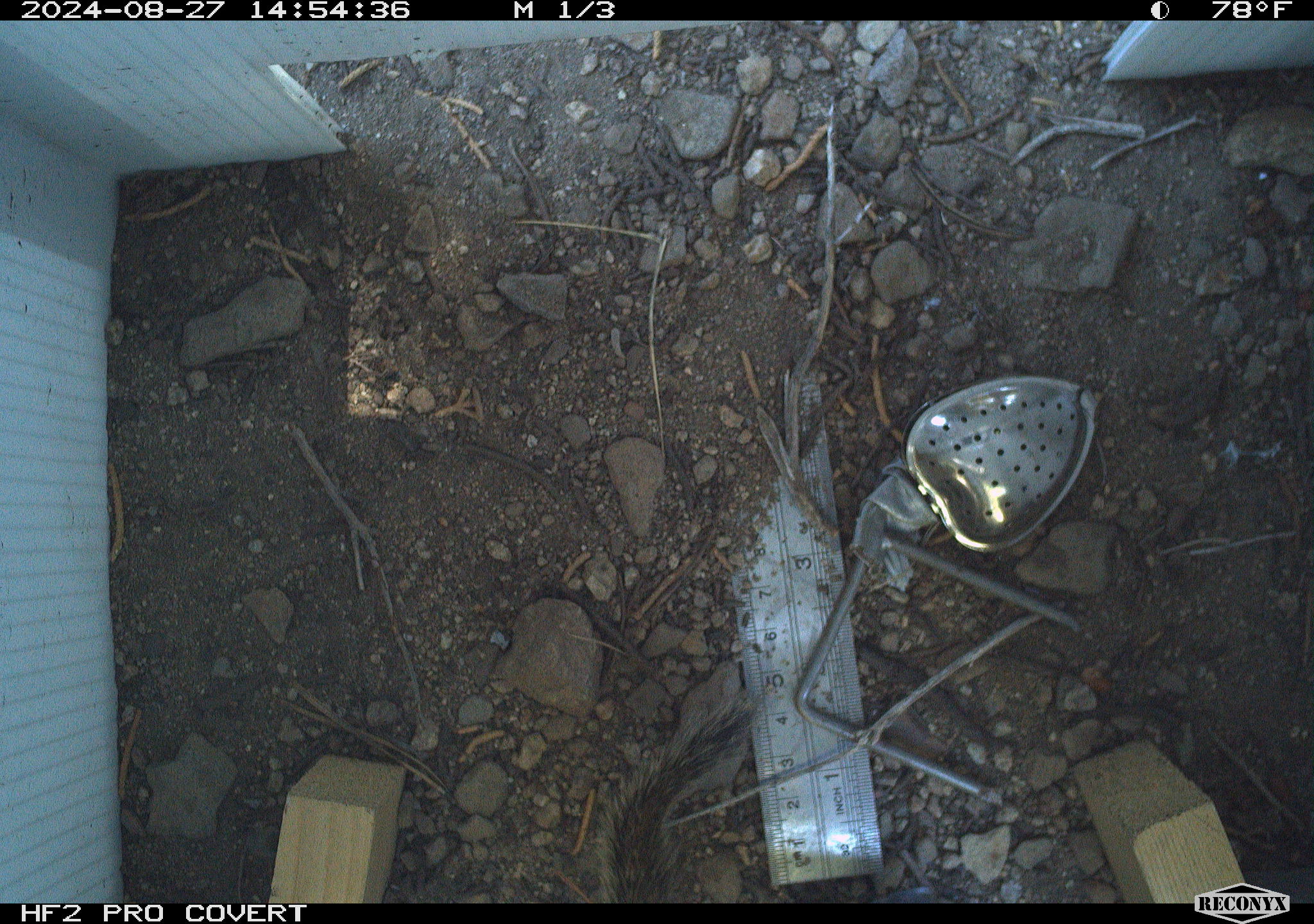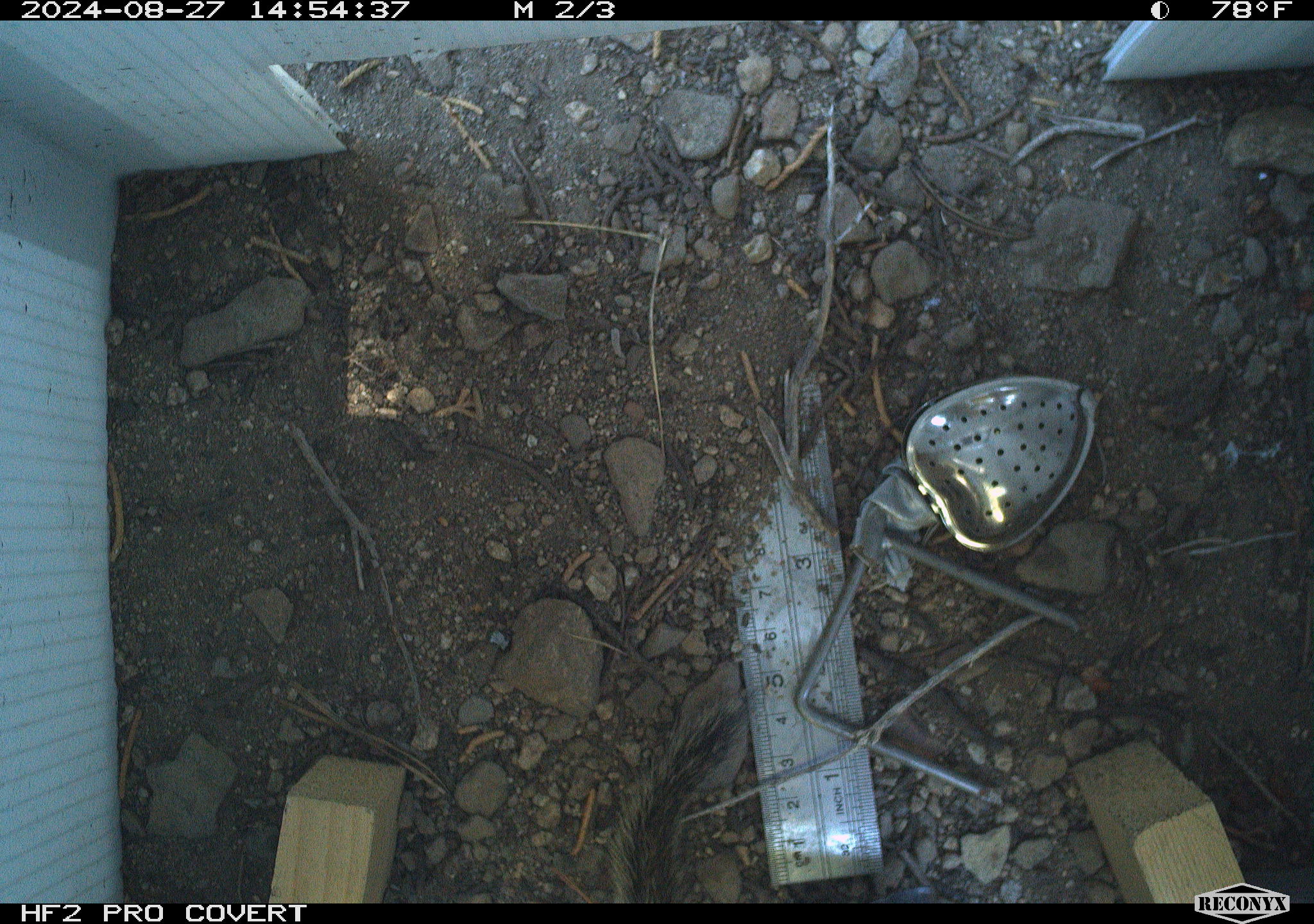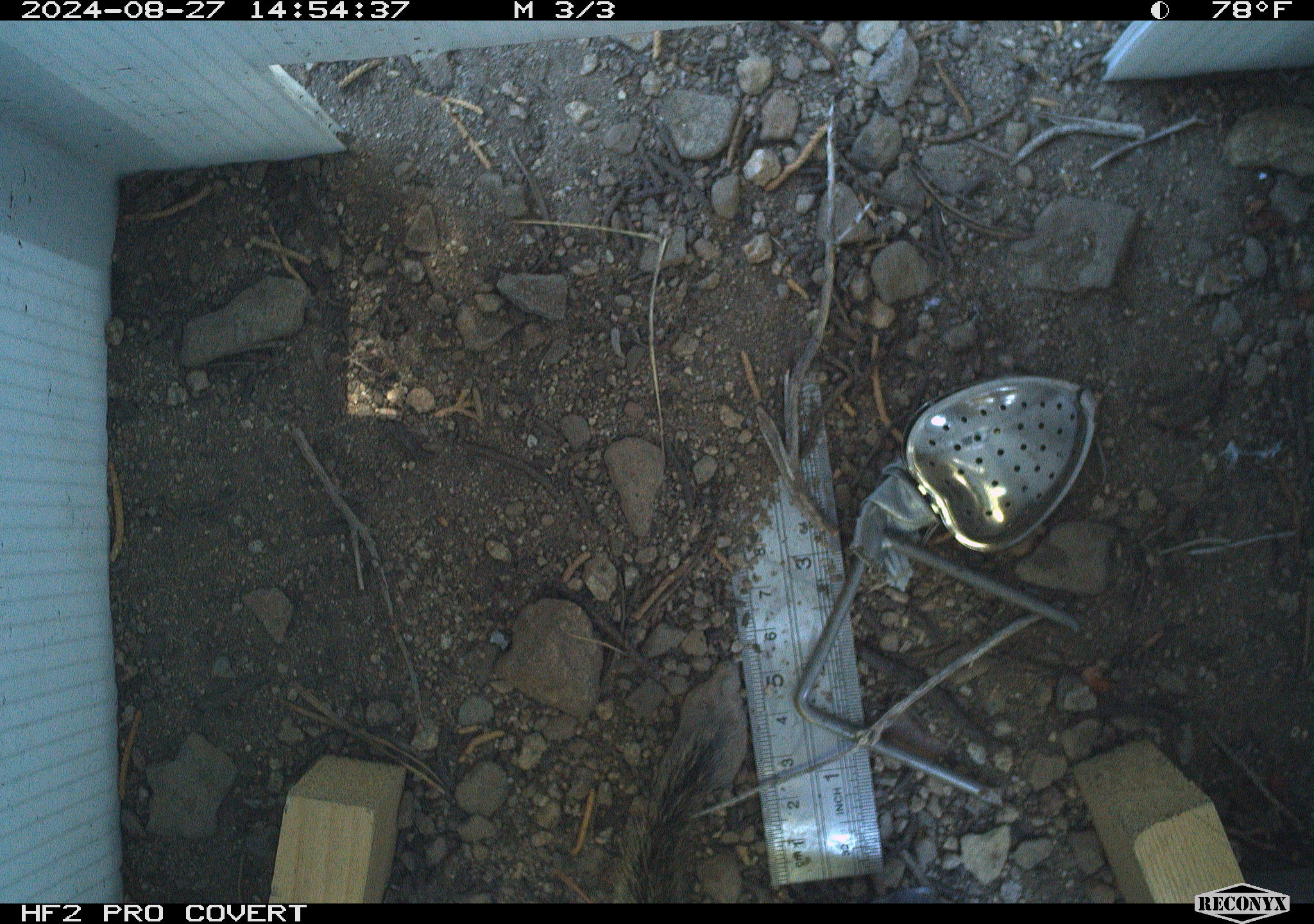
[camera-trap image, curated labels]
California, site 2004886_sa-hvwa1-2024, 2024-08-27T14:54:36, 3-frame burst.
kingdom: Animalia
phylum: Chordata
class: Mammalia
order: Rodentia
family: Sciuridae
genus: Neotamias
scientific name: Neotamias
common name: western chipmunks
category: neotamias species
Neotamias species (western chipmunks) (Neotamias).